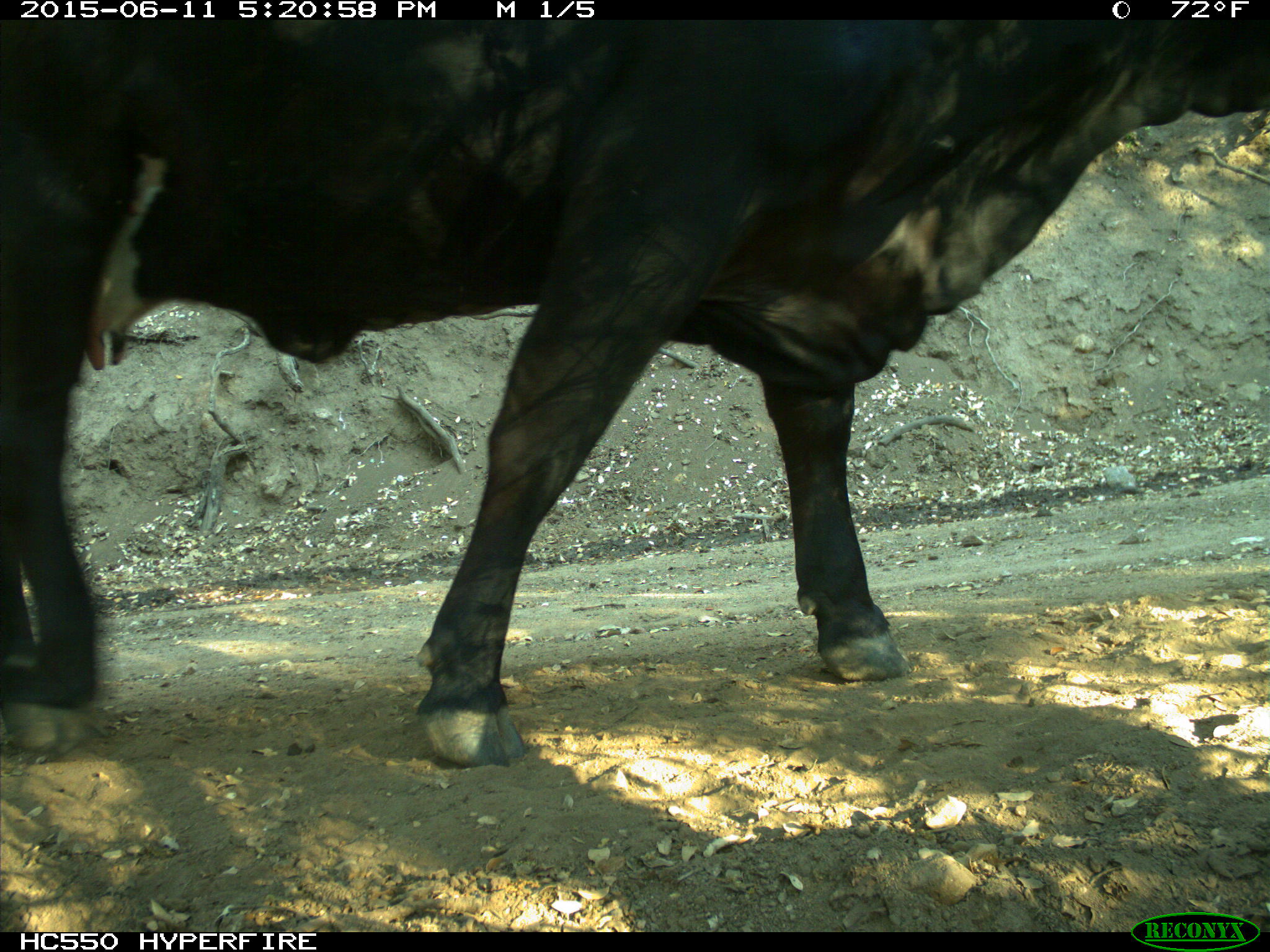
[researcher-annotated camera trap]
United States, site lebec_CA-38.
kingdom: Animalia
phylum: Chordata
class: Mammalia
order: Artiodactyla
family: Bovidae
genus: Bos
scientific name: Bos taurus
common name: domestic cow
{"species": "Bos taurus (domestic cow)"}